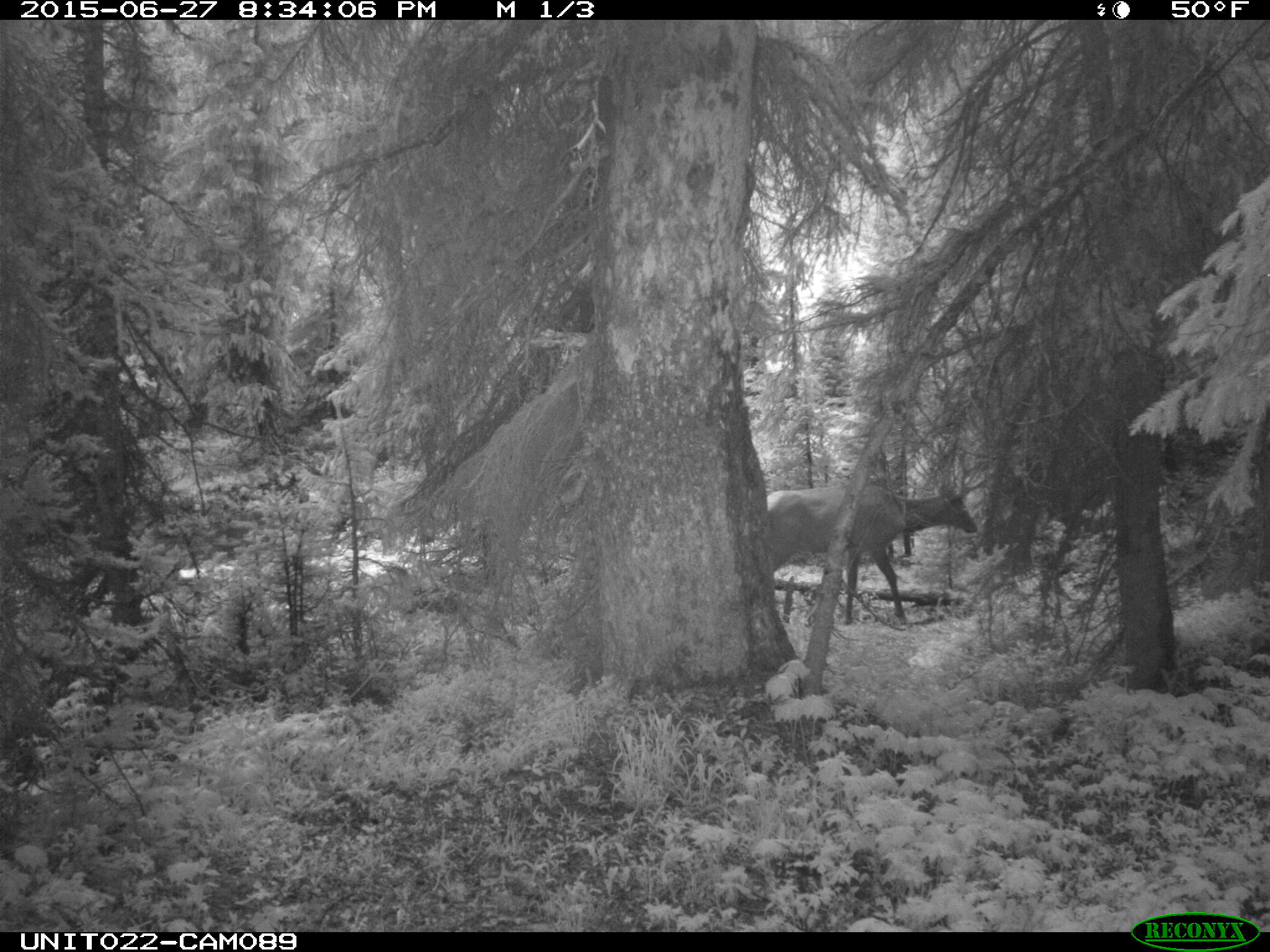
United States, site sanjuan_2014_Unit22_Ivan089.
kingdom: Animalia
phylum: Chordata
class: Mammalia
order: Artiodactyla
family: Cervidae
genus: Cervus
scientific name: Cervus elaphus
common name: red deer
Cervus elaphus (red deer).